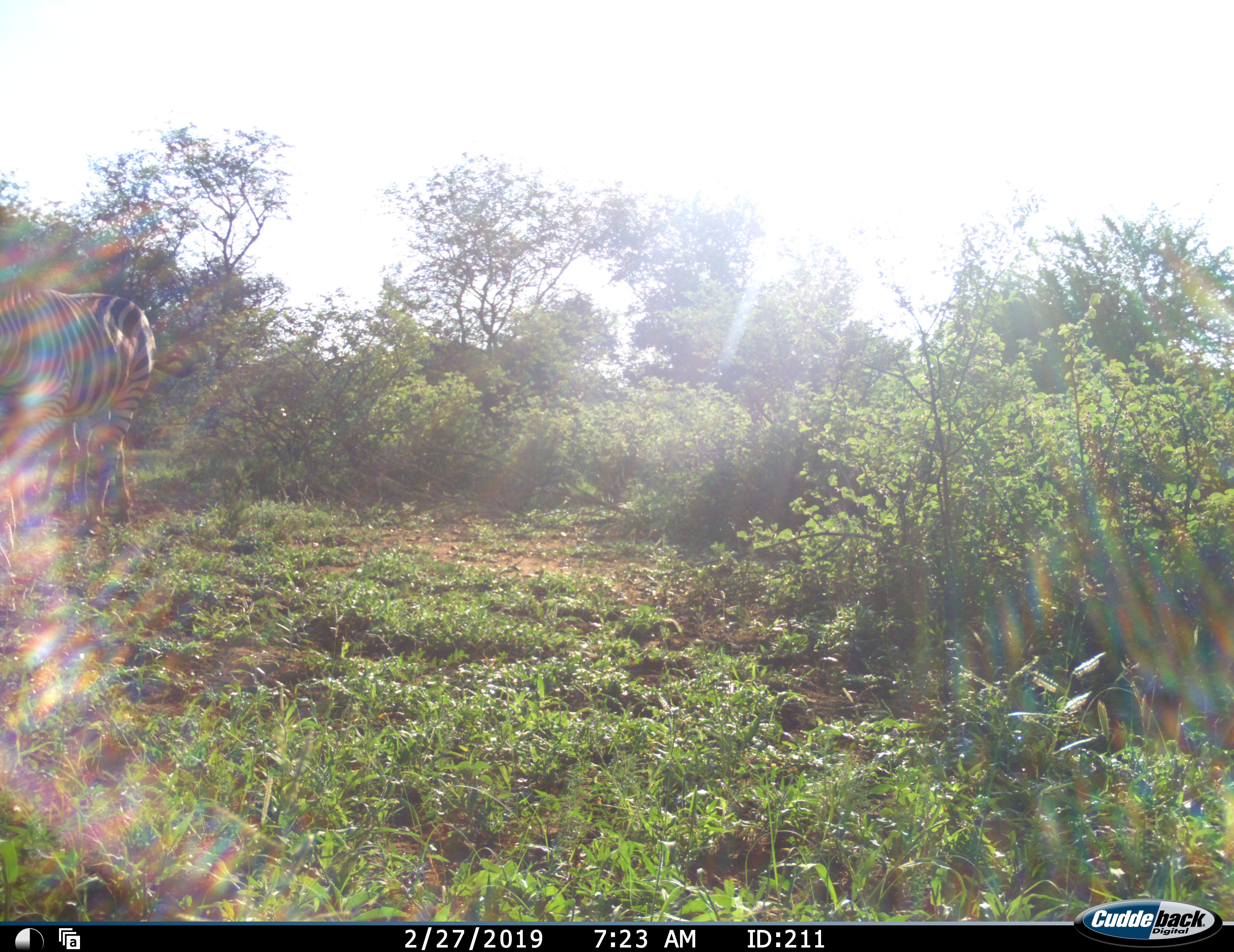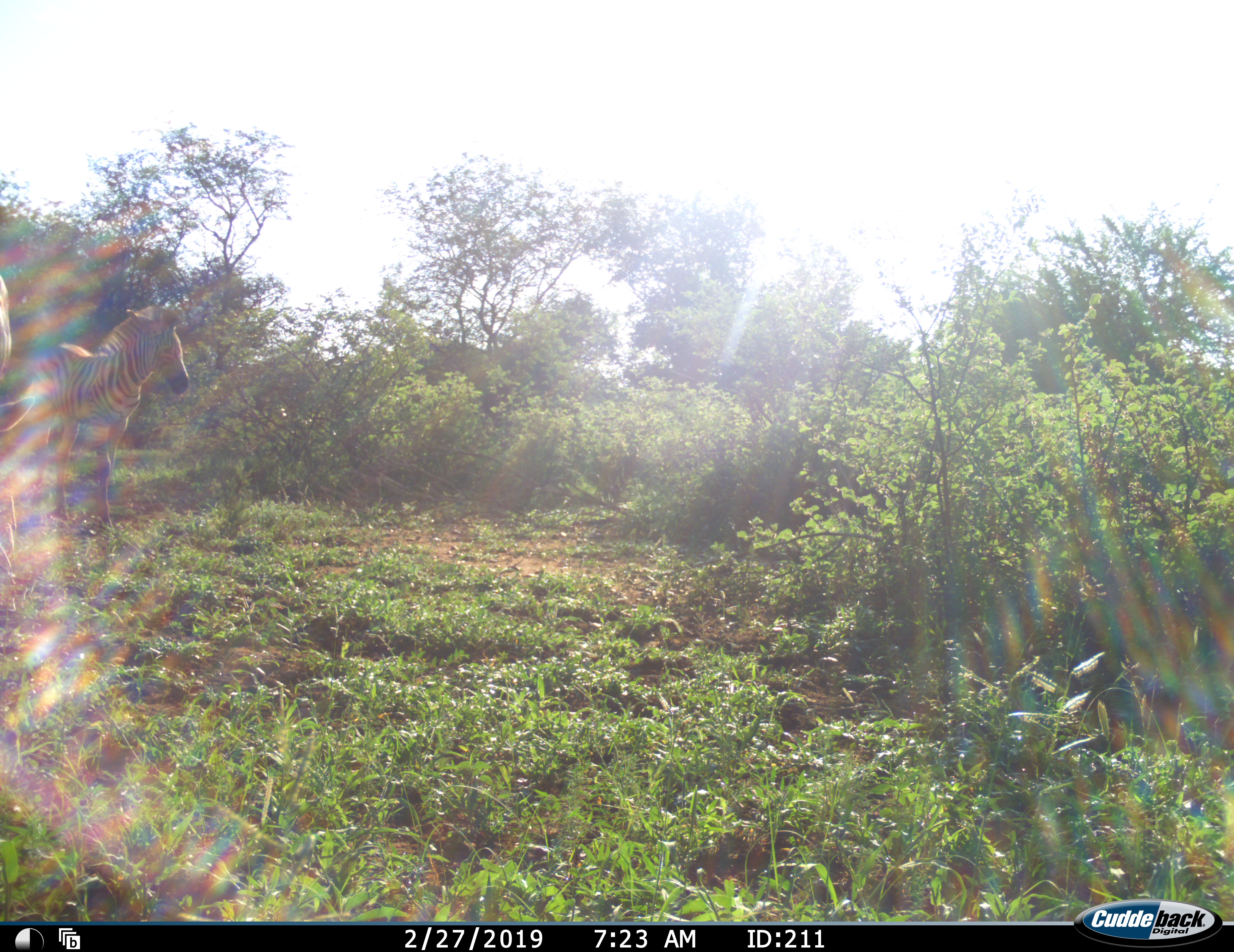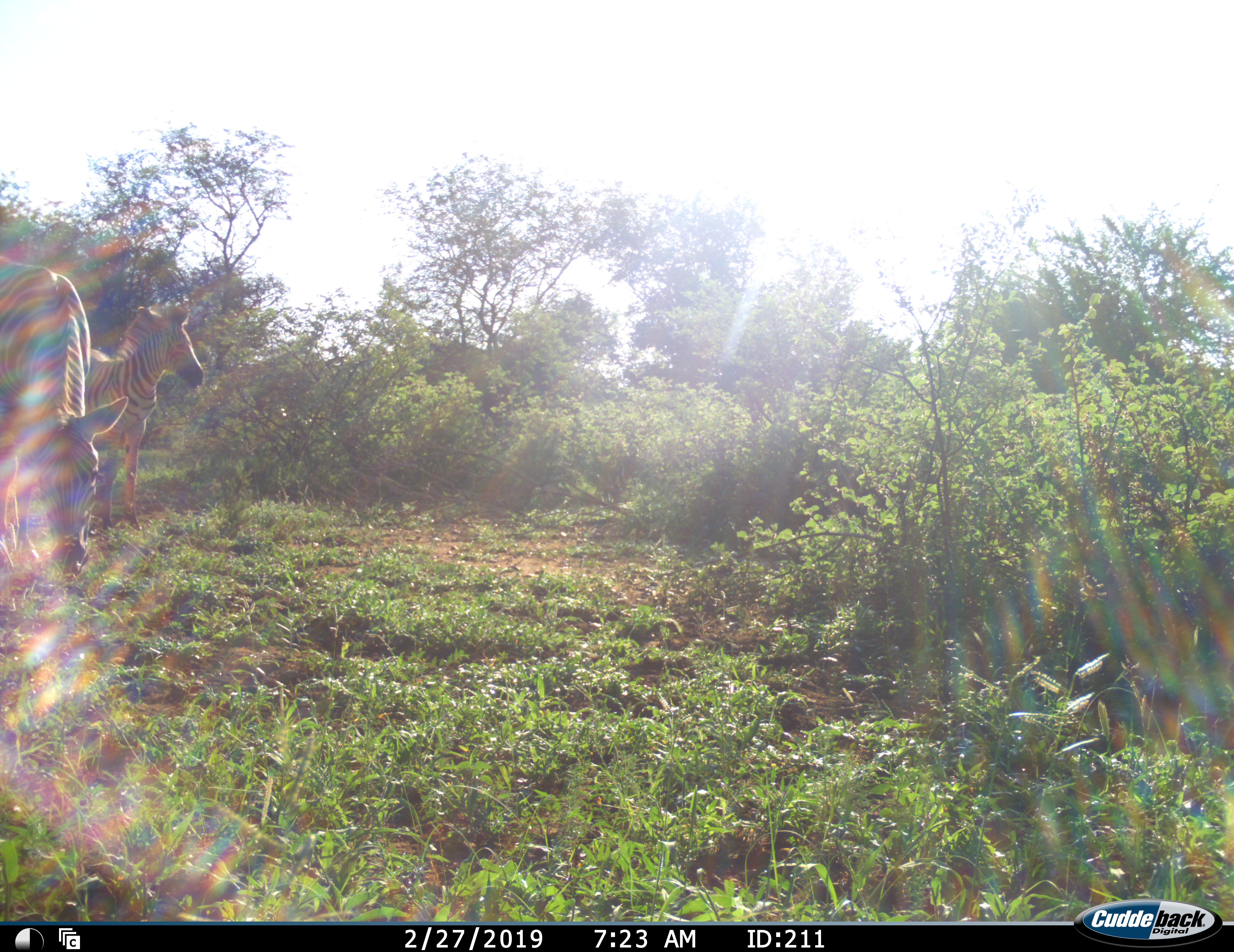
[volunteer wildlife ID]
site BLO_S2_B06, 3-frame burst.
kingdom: Animalia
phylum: Chordata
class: Mammalia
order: Perissodactyla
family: Equidae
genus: Equus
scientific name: Equus quagga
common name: plains zebra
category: zebraplains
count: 2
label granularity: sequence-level